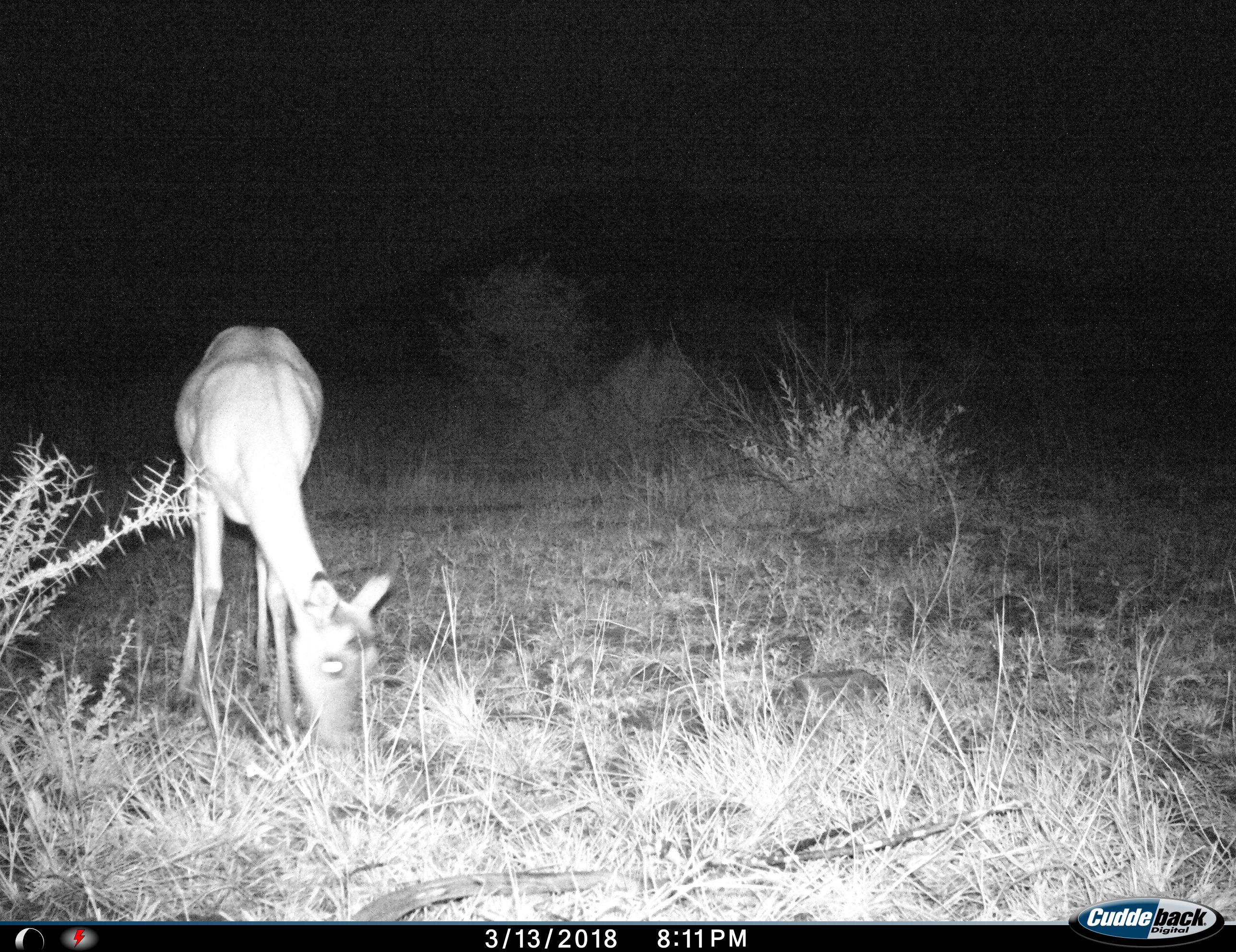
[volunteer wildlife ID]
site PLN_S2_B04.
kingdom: Animalia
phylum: Chordata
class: Mammalia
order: Artiodactyla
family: Bovidae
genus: Aepyceros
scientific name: Aepyceros melampus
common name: impala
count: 1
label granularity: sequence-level